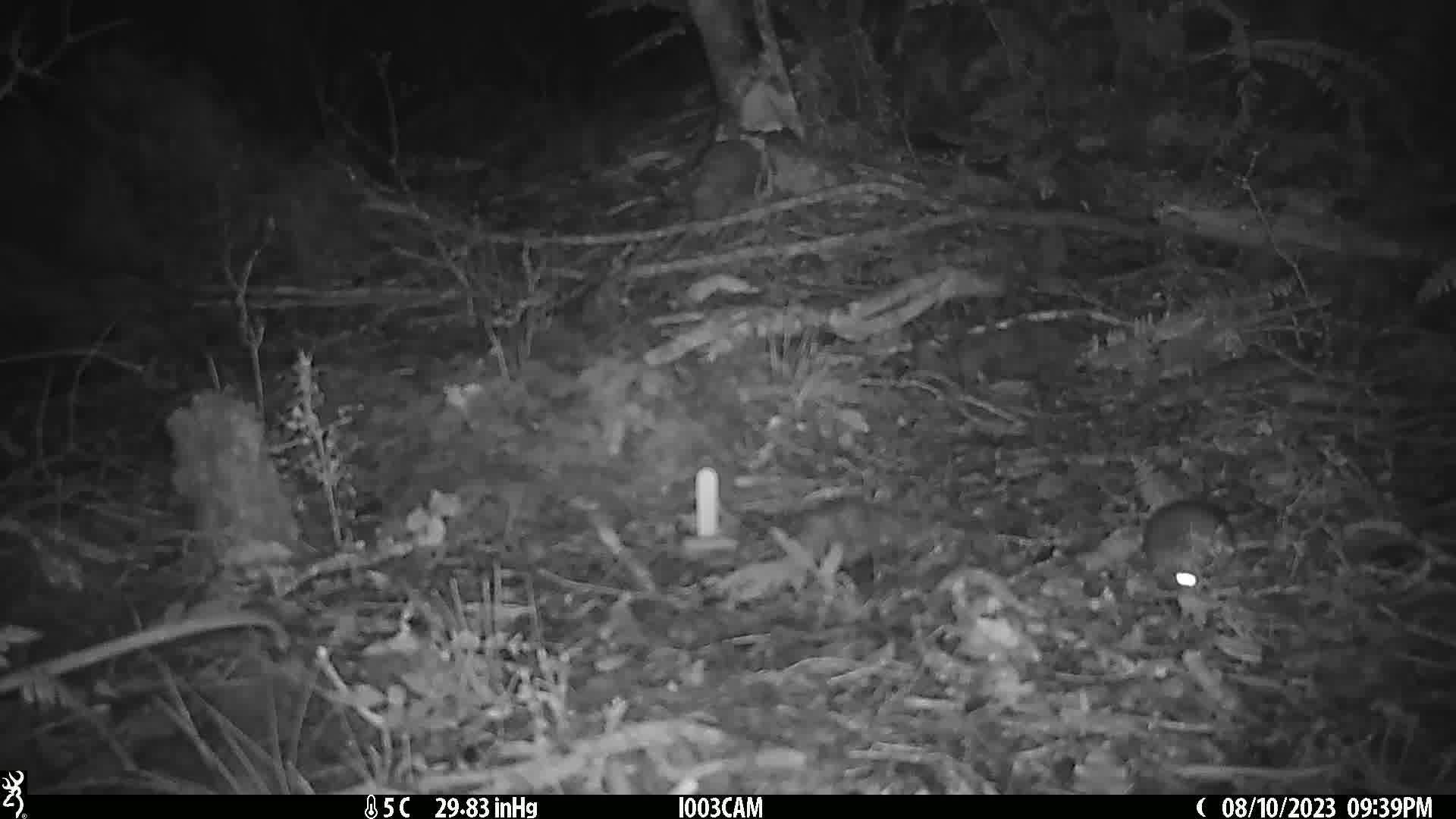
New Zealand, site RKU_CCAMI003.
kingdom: Animalia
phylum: Chordata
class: Mammalia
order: Rodentia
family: Muridae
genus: Rattus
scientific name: Rattus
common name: rat